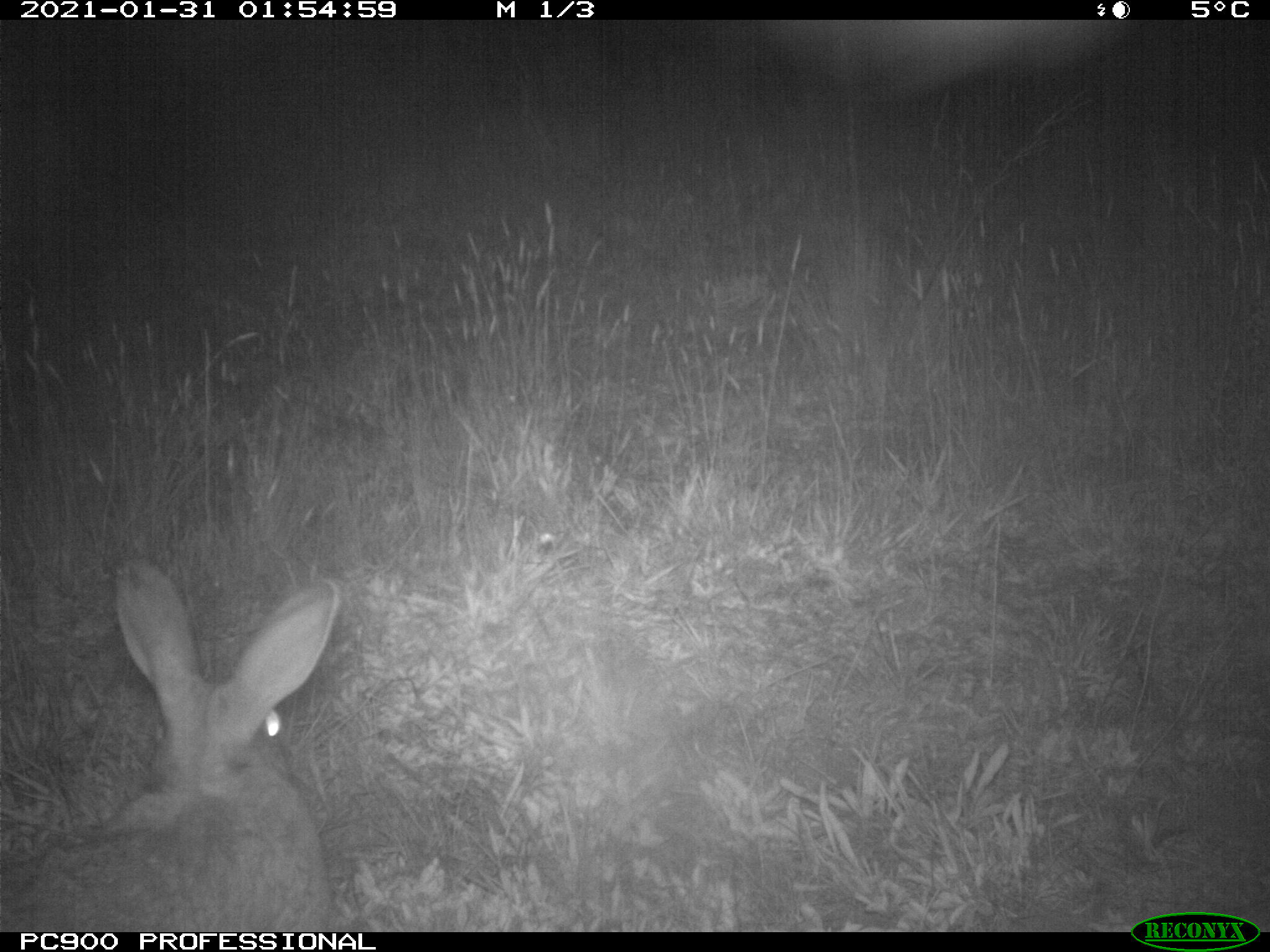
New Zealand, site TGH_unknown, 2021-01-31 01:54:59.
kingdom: Animalia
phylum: Chordata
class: Mammalia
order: Lagomorpha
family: Leporidae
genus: Oryctolagus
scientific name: Oryctolagus cuniculus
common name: european rabbit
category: rabbit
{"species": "rabbit (european rabbit) (Oryctolagus cuniculus)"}